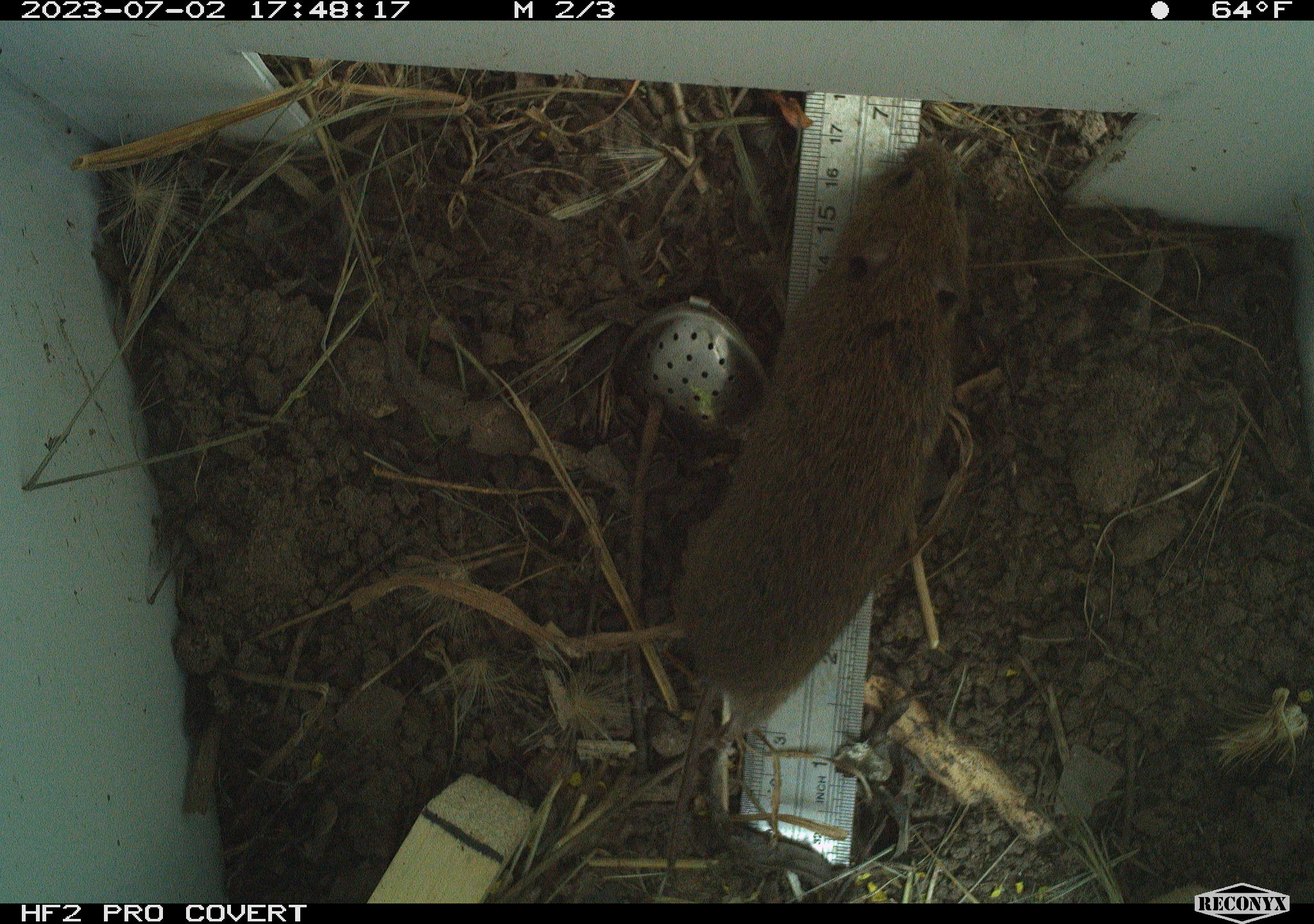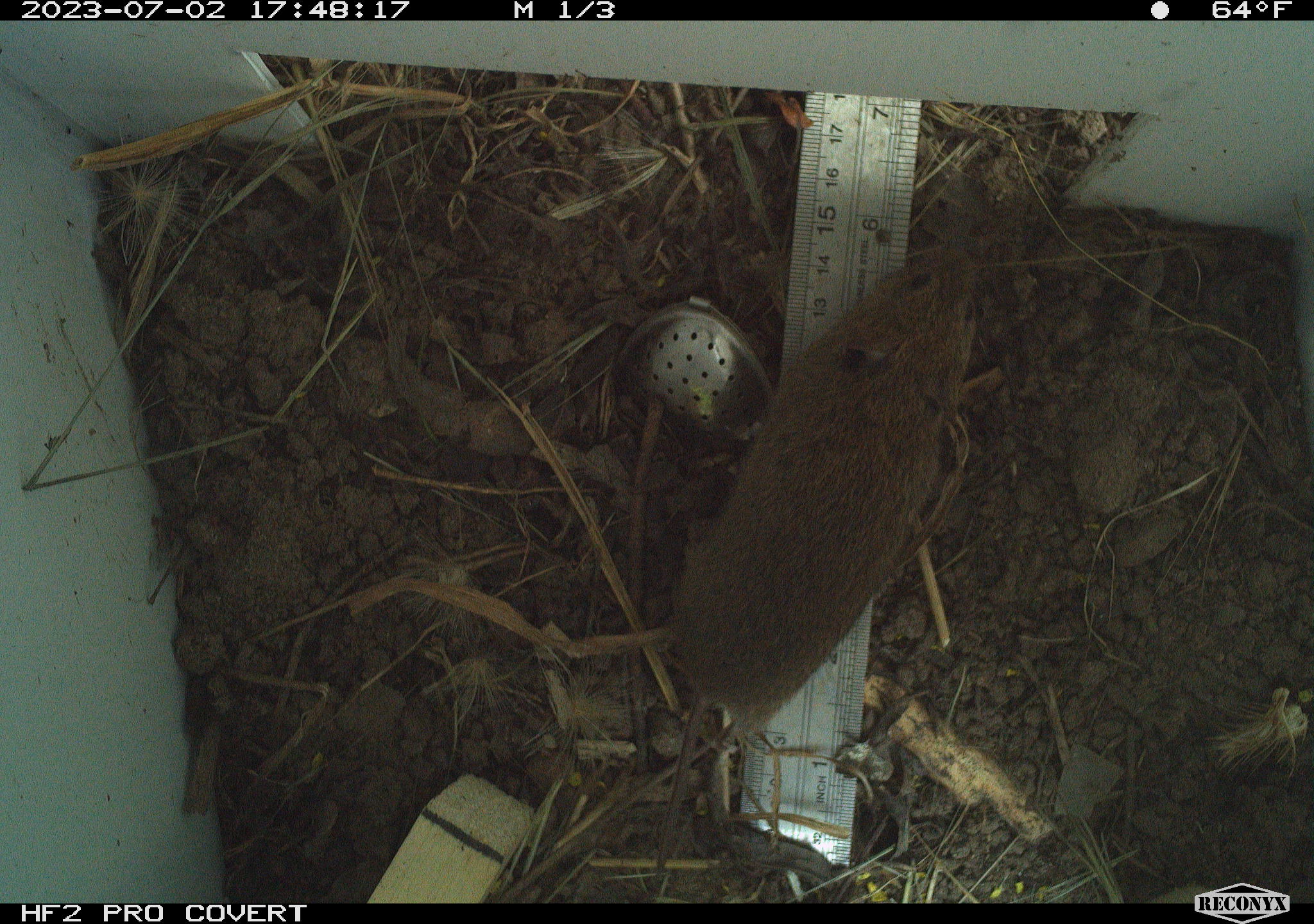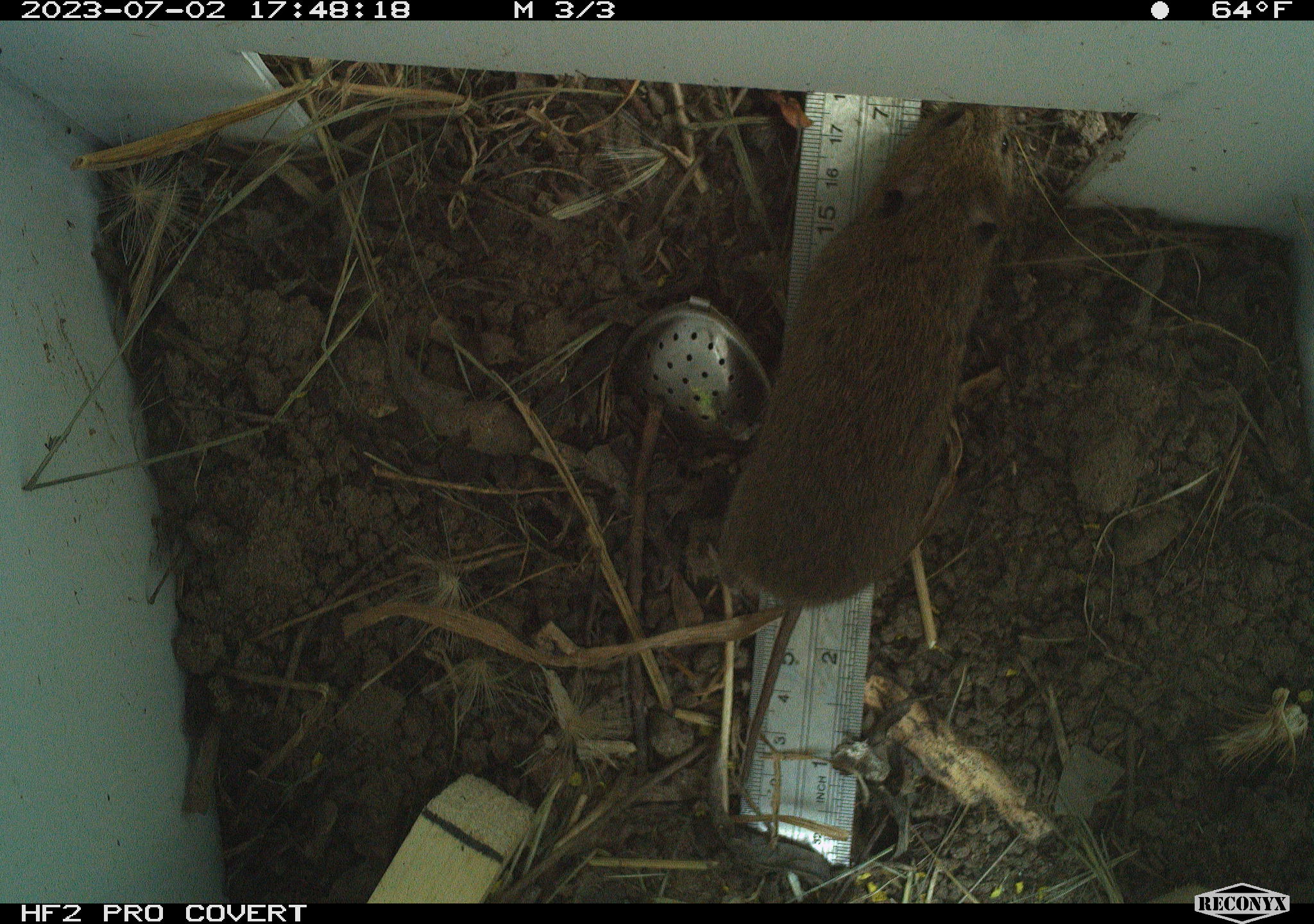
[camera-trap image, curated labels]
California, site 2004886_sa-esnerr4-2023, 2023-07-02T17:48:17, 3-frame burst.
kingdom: Animalia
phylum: Chordata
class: Mammalia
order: Rodentia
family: Cricetidae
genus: Microtus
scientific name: Microtus californicus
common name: california vole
California vole (Microtus californicus).